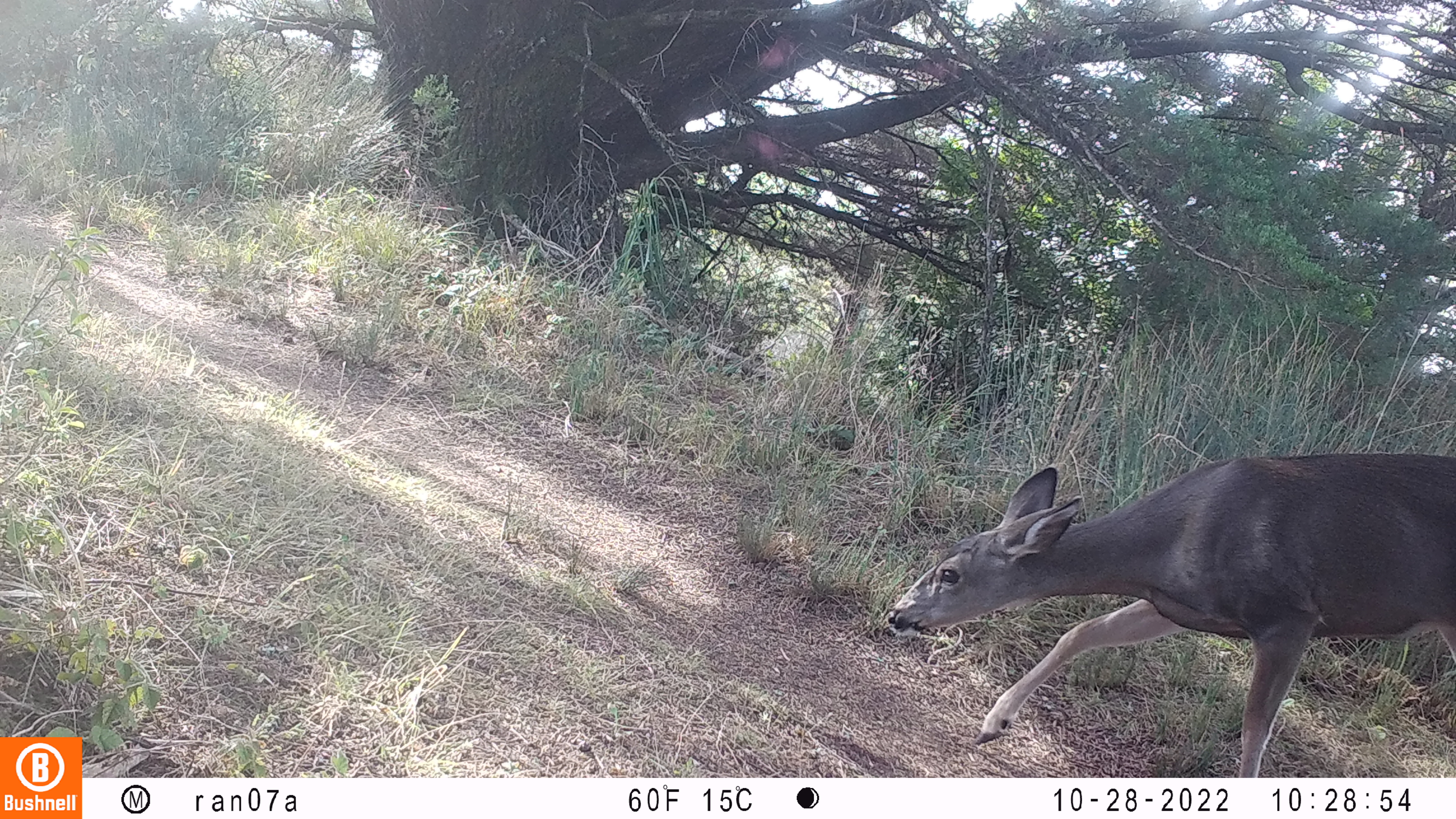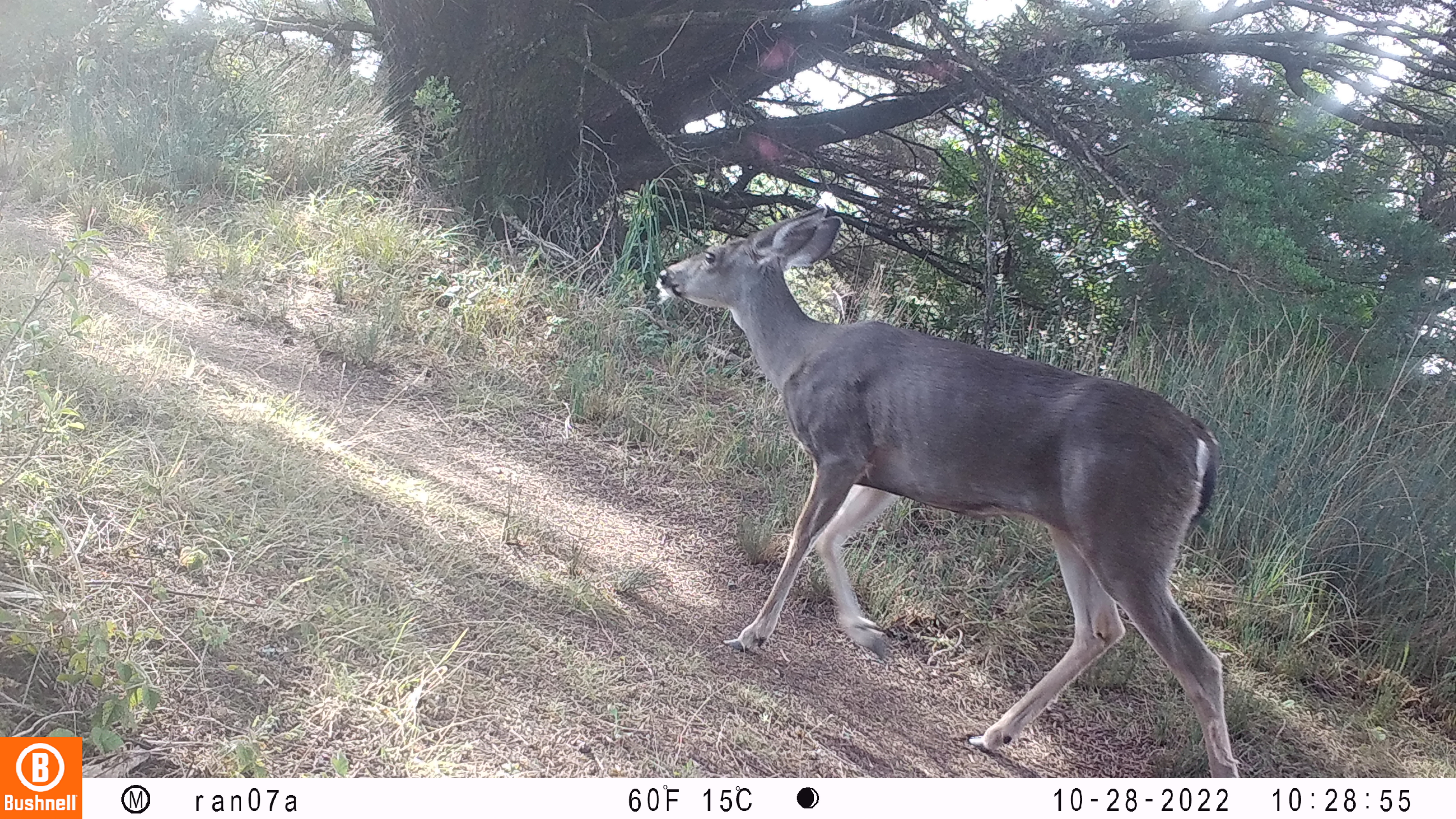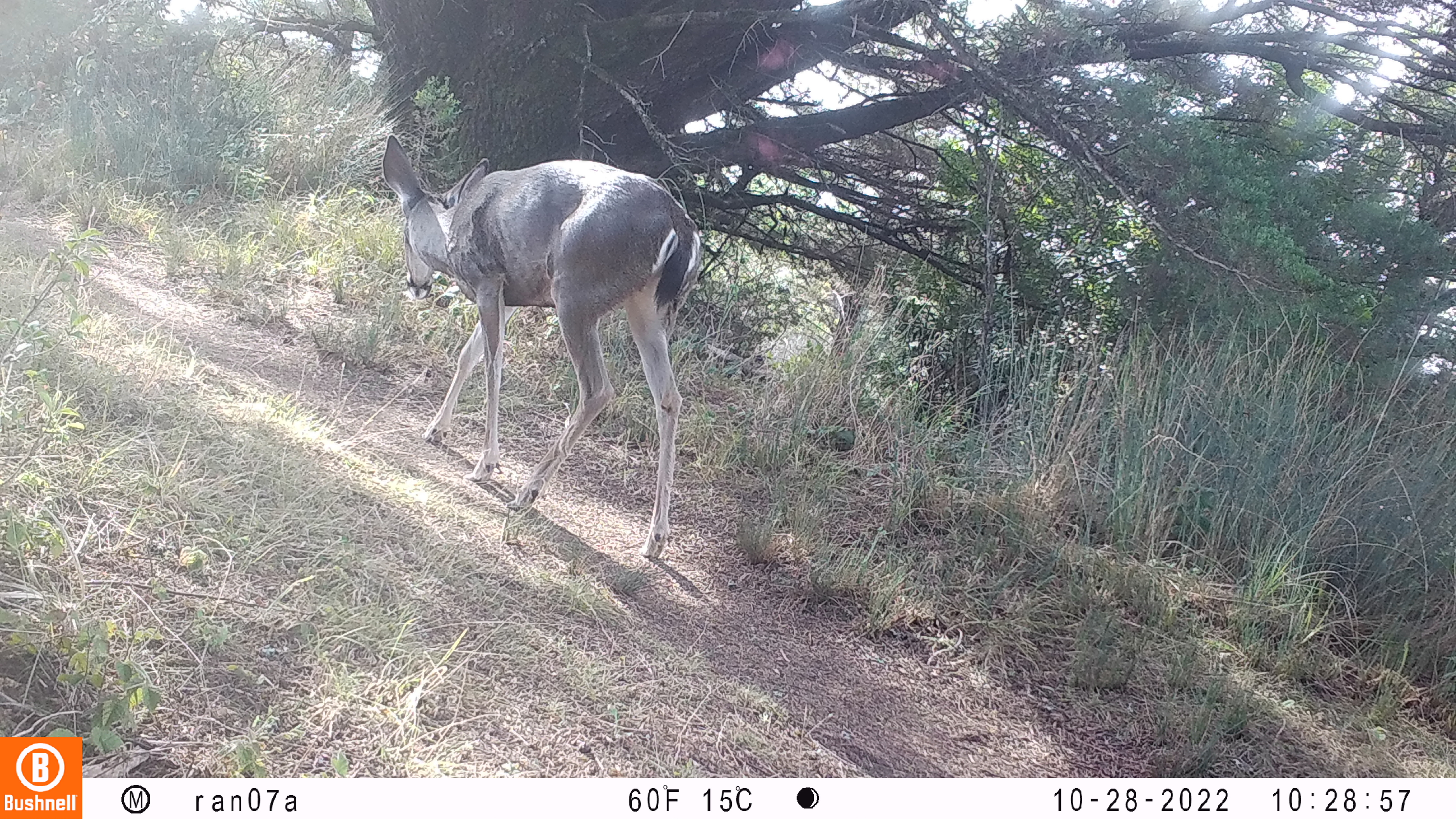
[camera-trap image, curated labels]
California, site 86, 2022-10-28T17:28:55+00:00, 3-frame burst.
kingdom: Animalia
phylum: Chordata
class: Mammalia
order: Artiodactyla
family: Cervidae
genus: Odocoileus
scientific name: Odocoileus hemionus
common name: mule deer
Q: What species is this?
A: Mule deer (Odocoileus hemionus).